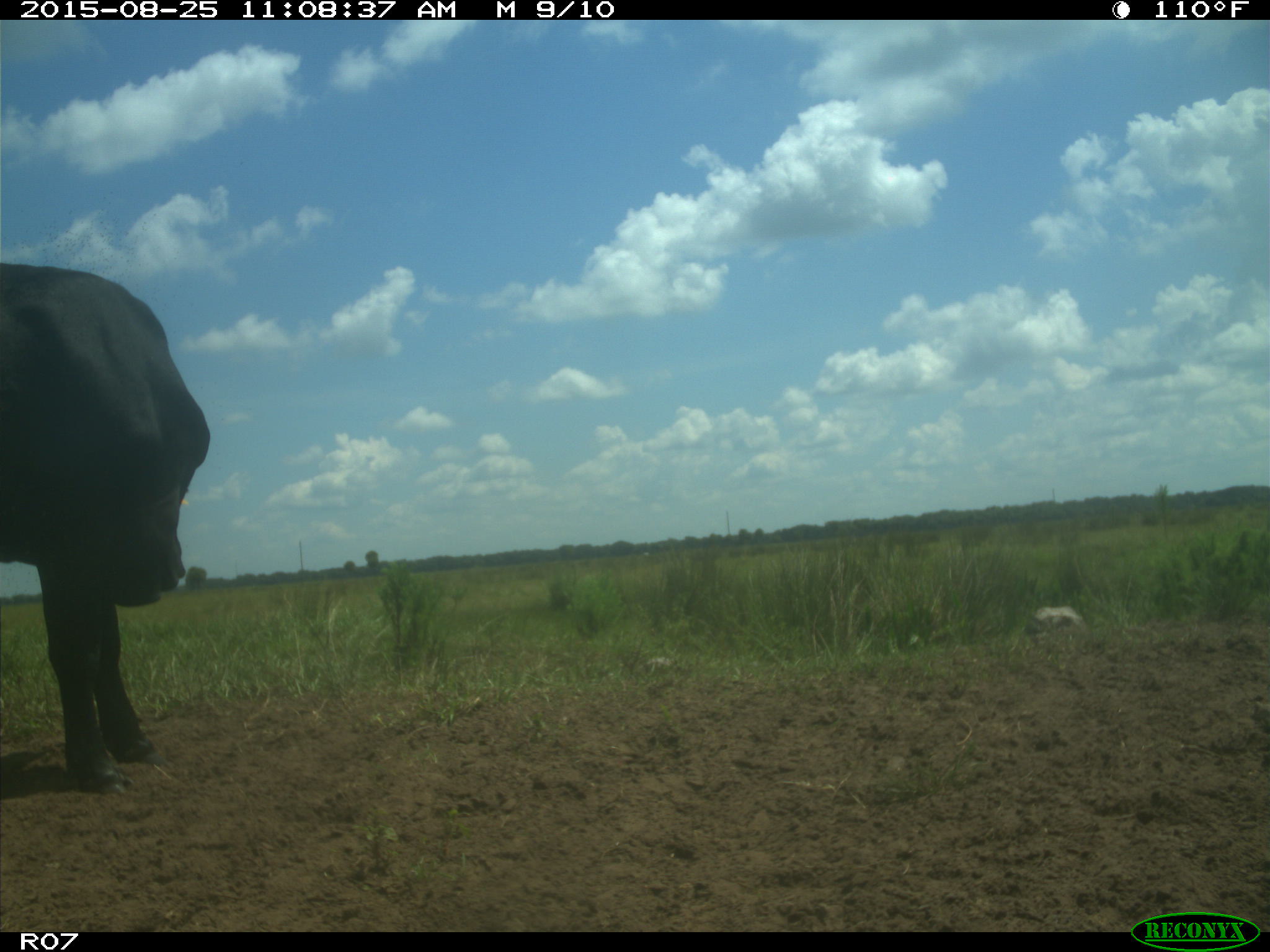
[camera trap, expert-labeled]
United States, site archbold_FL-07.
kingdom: Animalia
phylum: Chordata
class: Mammalia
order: Artiodactyla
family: Bovidae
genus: Bos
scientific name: Bos taurus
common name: domestic cow